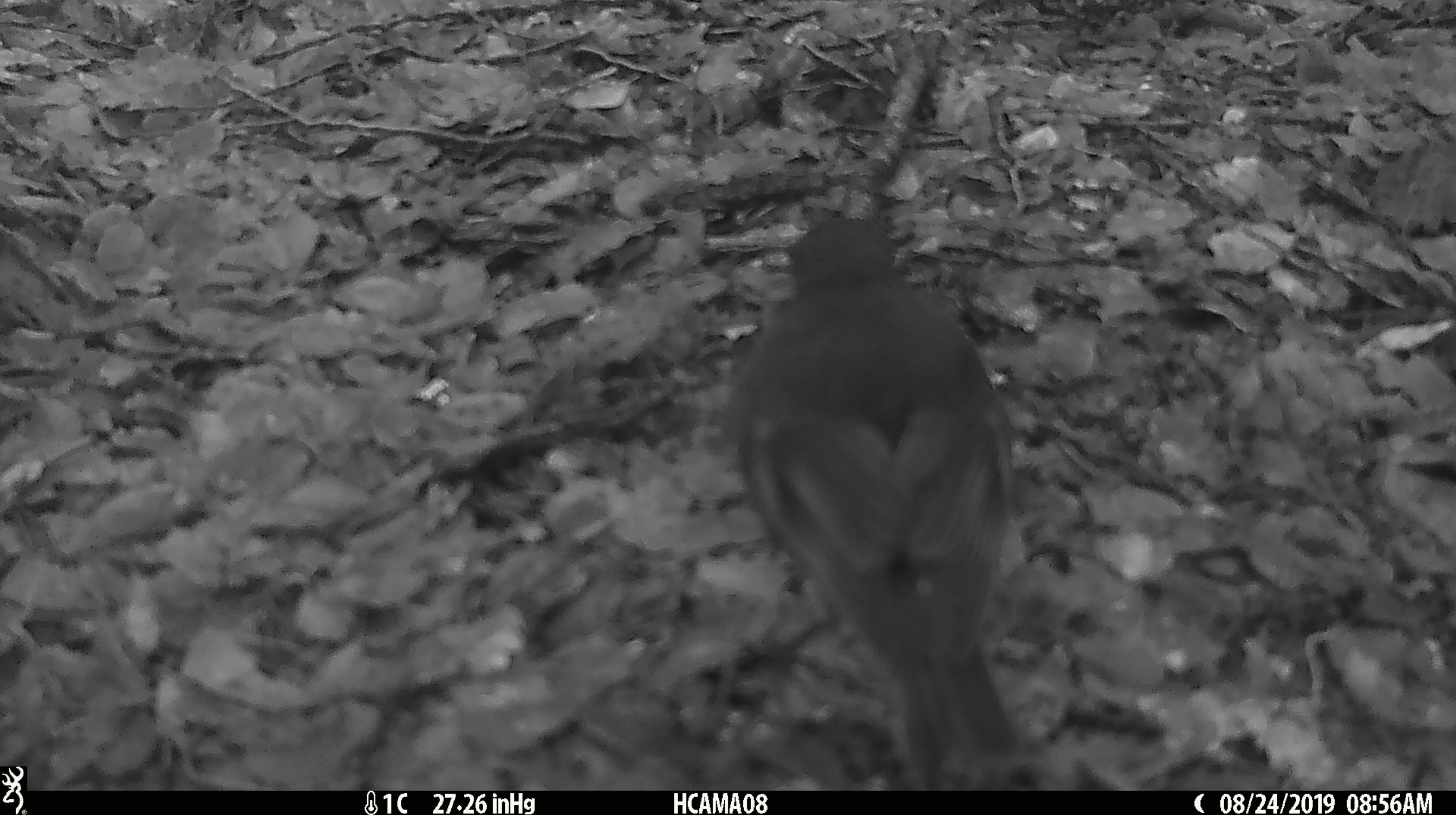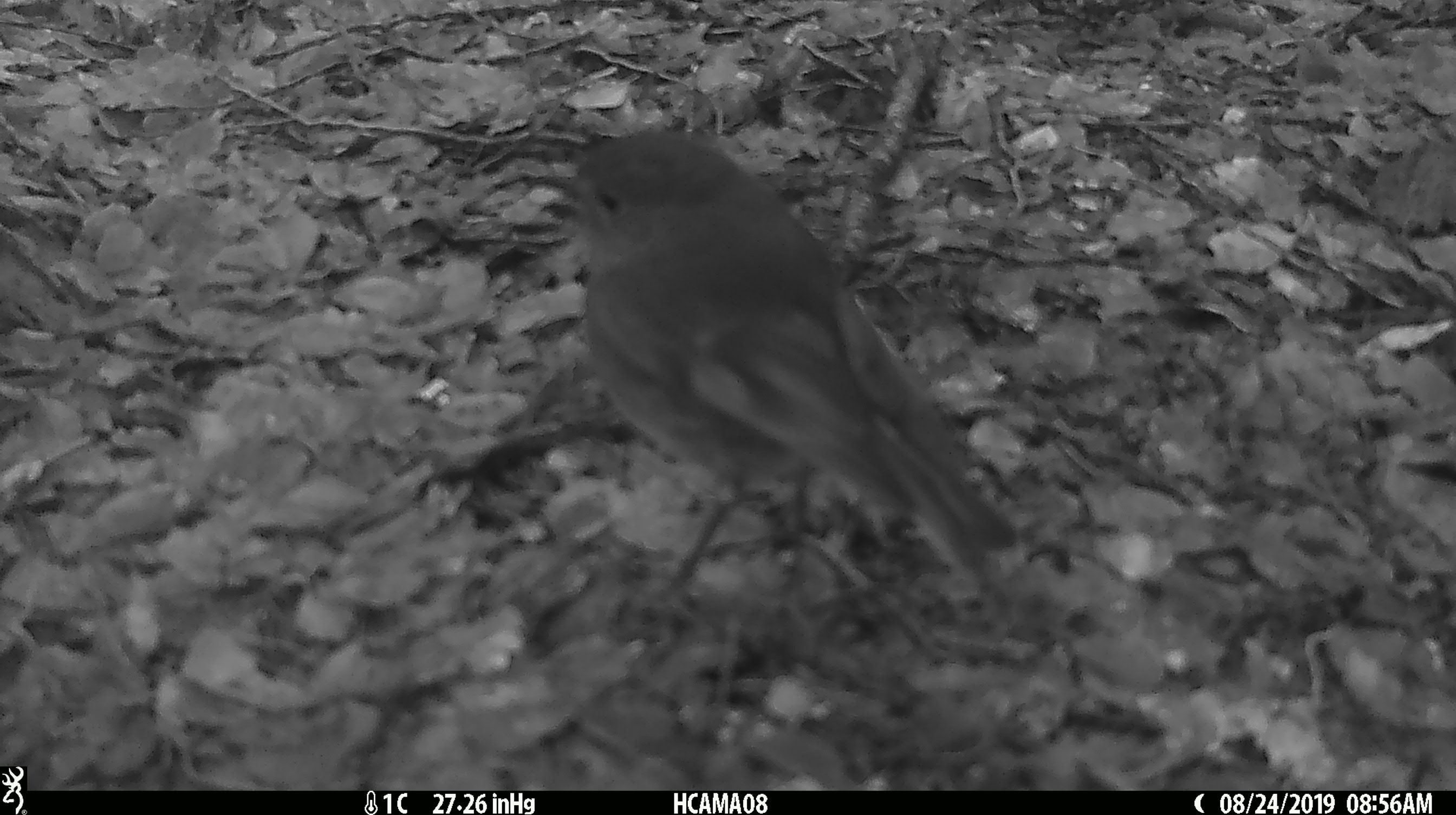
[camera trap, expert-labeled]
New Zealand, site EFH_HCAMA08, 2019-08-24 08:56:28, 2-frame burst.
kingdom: Animalia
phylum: Chordata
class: Aves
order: Passeriformes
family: Petroicidae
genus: Petroica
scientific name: Petroica australis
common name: new zealand robin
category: robin